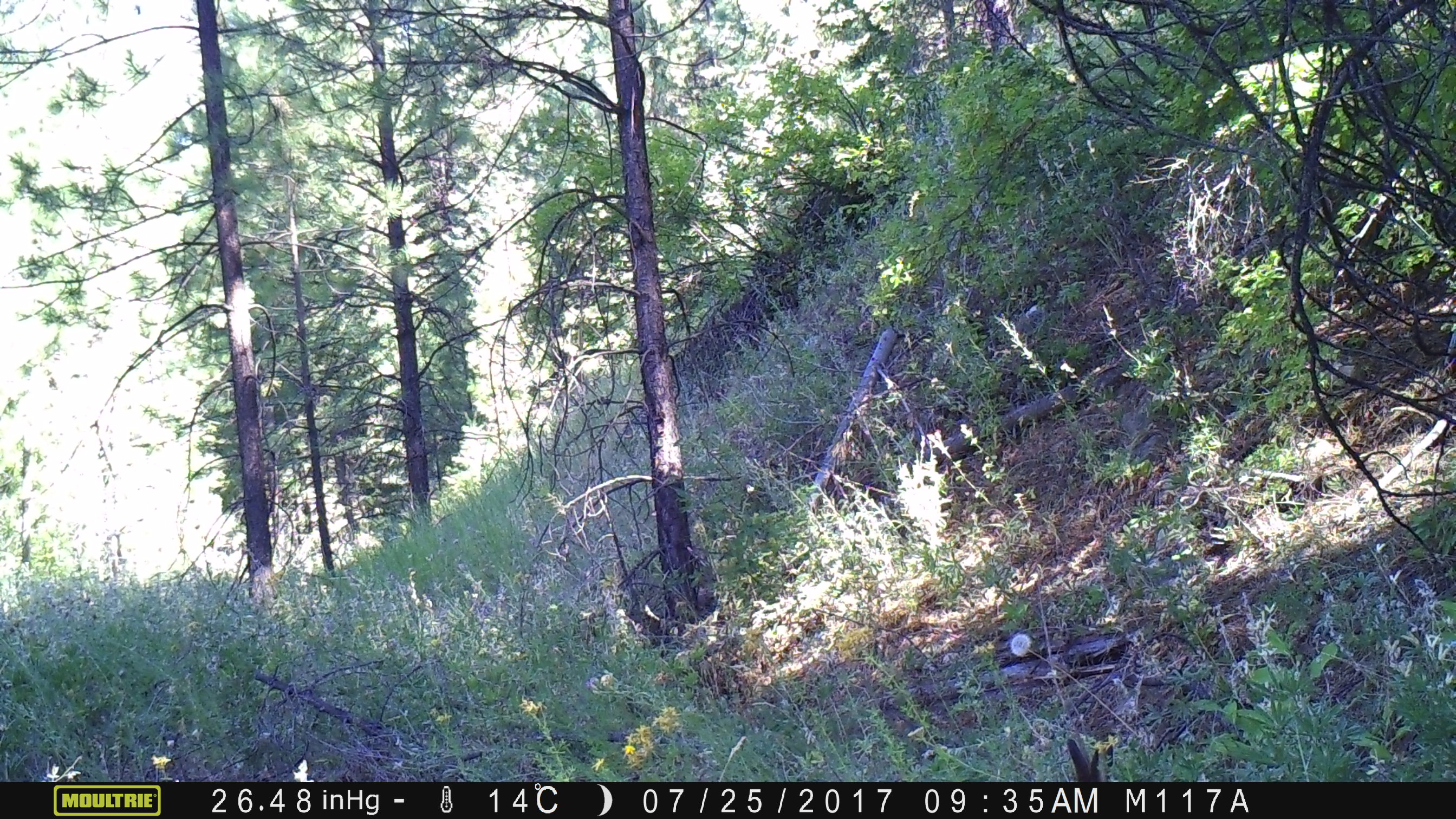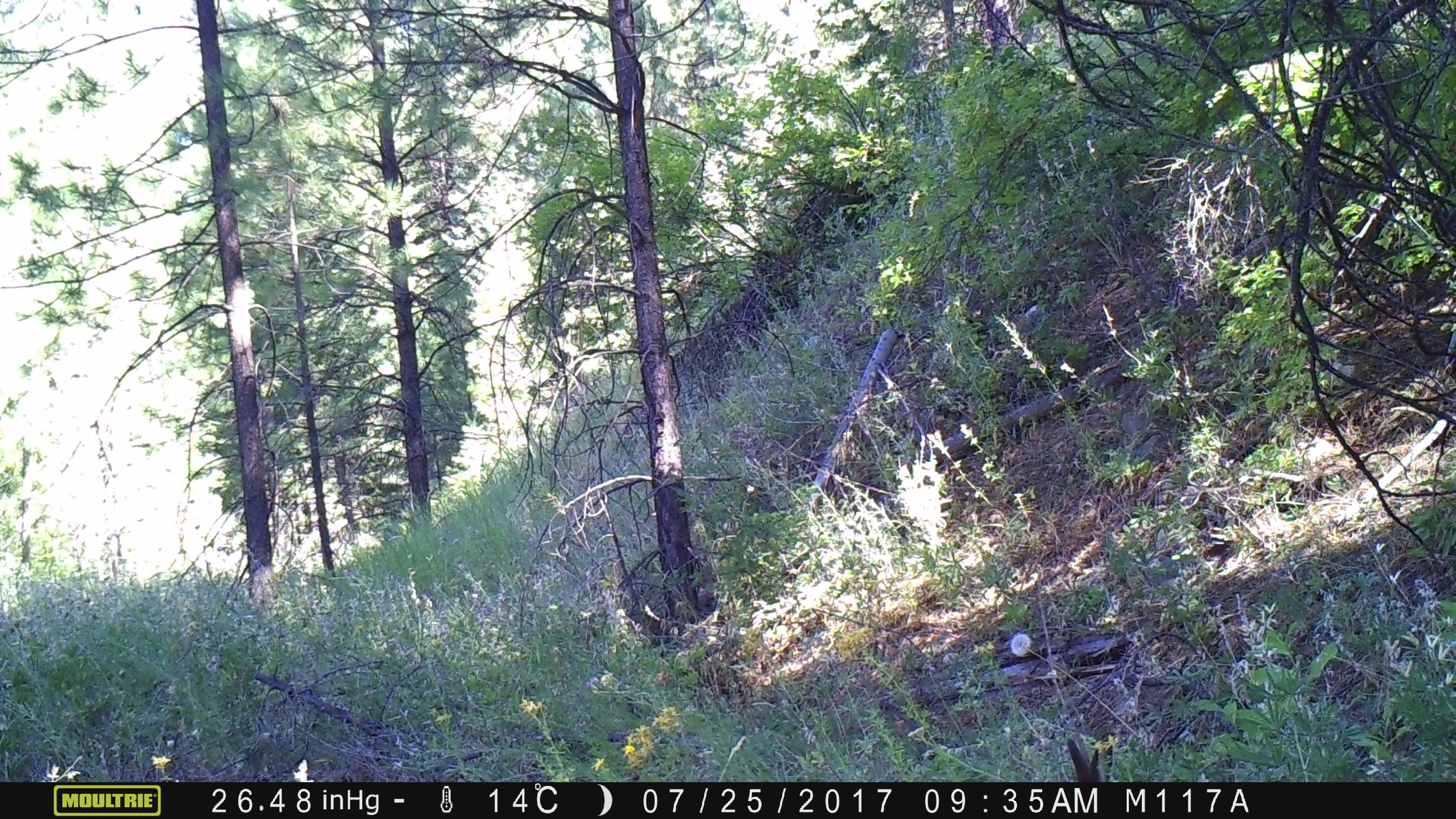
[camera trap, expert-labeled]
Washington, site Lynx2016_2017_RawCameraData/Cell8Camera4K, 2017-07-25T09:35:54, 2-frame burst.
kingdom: Animalia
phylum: Chordata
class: Mammalia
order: Lagomorpha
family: Leporidae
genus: Lepus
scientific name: Lepus americanus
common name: snowshoe hare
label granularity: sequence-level